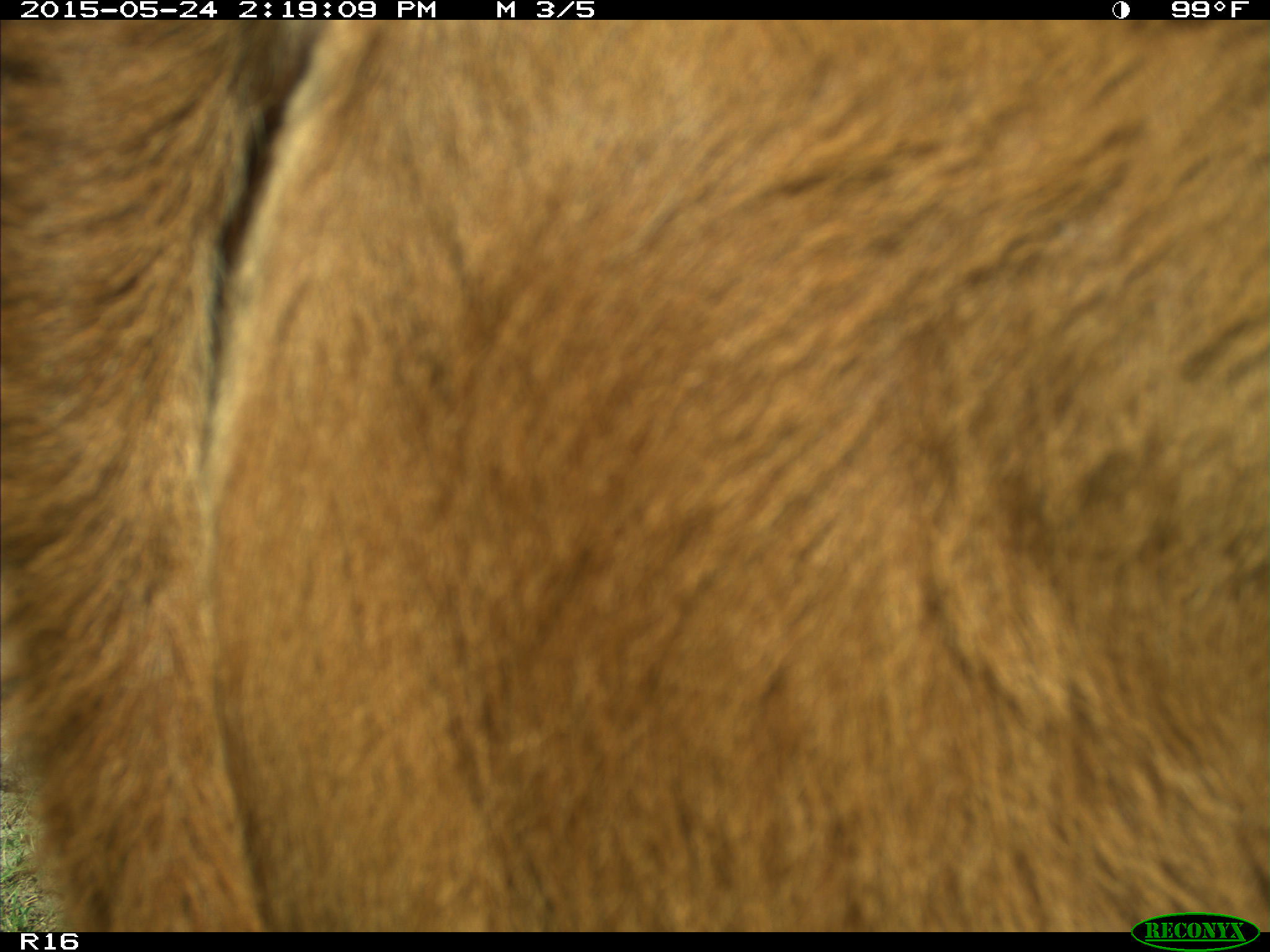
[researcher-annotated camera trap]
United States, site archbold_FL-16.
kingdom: Animalia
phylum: Chordata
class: Mammalia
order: Artiodactyla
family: Bovidae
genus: Bos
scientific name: Bos taurus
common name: domestic cow